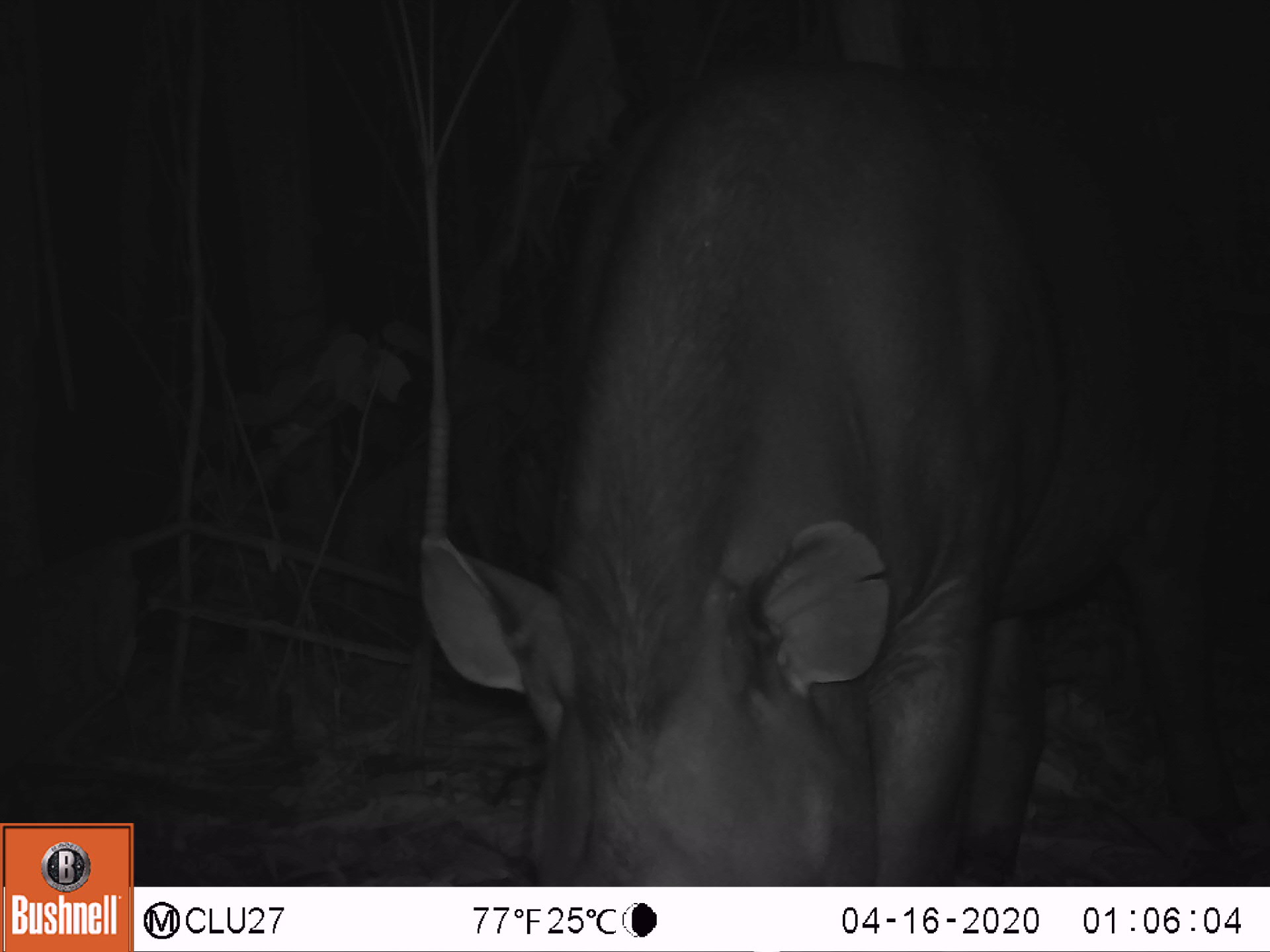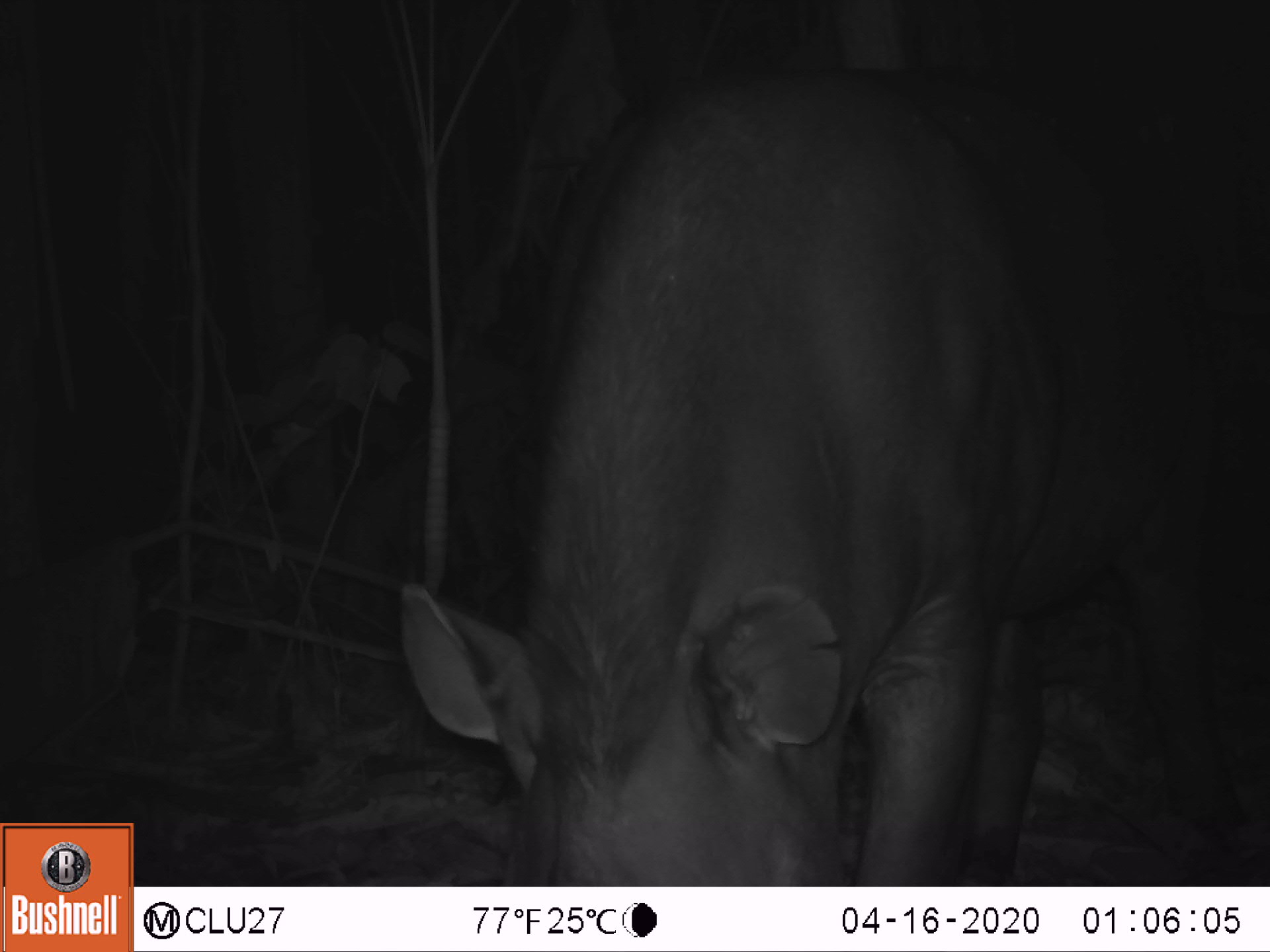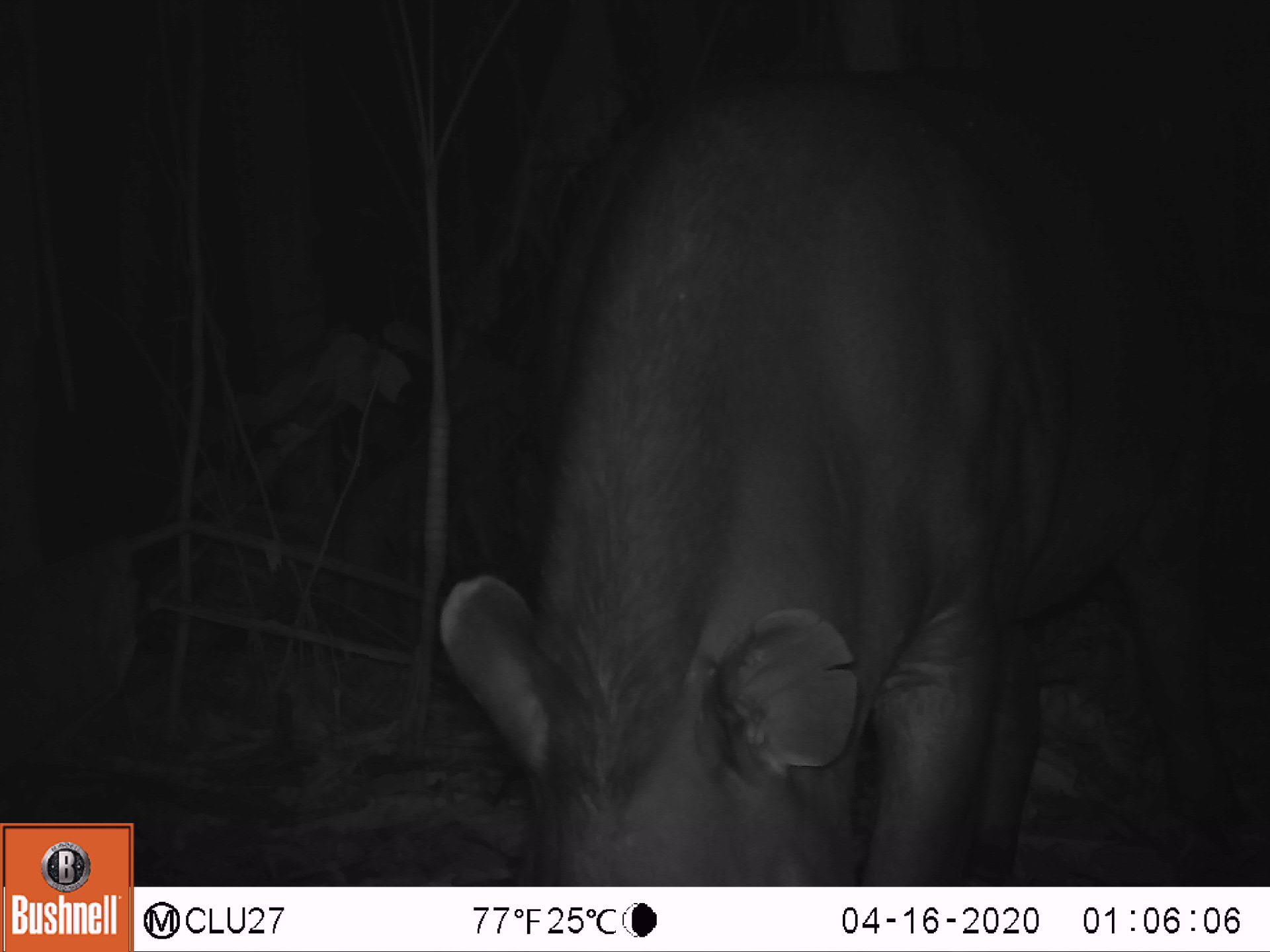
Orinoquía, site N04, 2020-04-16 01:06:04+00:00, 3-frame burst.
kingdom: Animalia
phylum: Chordata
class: Mammalia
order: Perissodactyla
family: Tapiridae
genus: Tapirus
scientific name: Tapirus terrestris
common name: lowland tapir